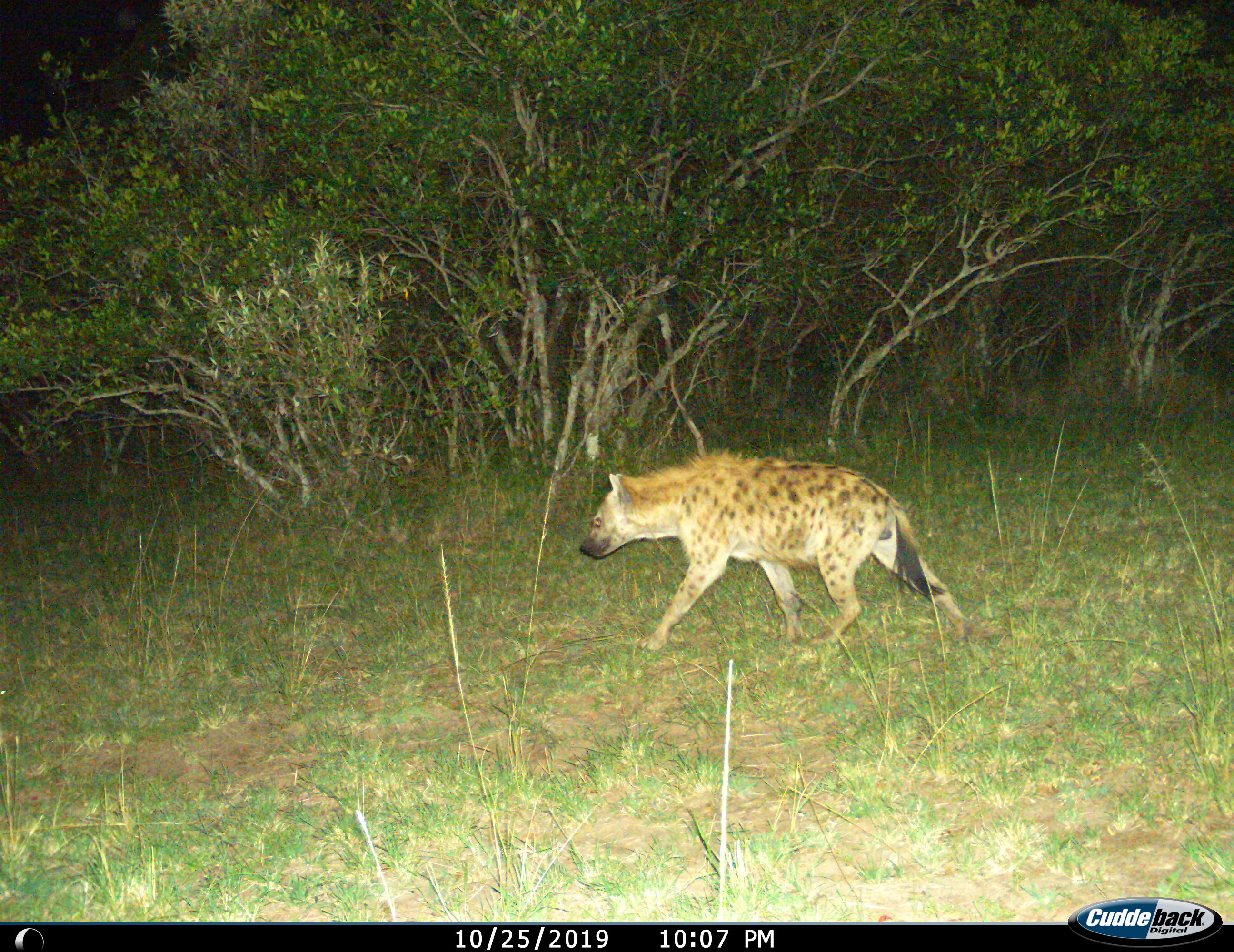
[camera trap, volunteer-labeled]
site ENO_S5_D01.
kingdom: Animalia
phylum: Chordata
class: Mammalia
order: Carnivora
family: Hyaenidae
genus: Crocuta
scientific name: Crocuta crocuta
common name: spotted hyena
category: hyenaspotted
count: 1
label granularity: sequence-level